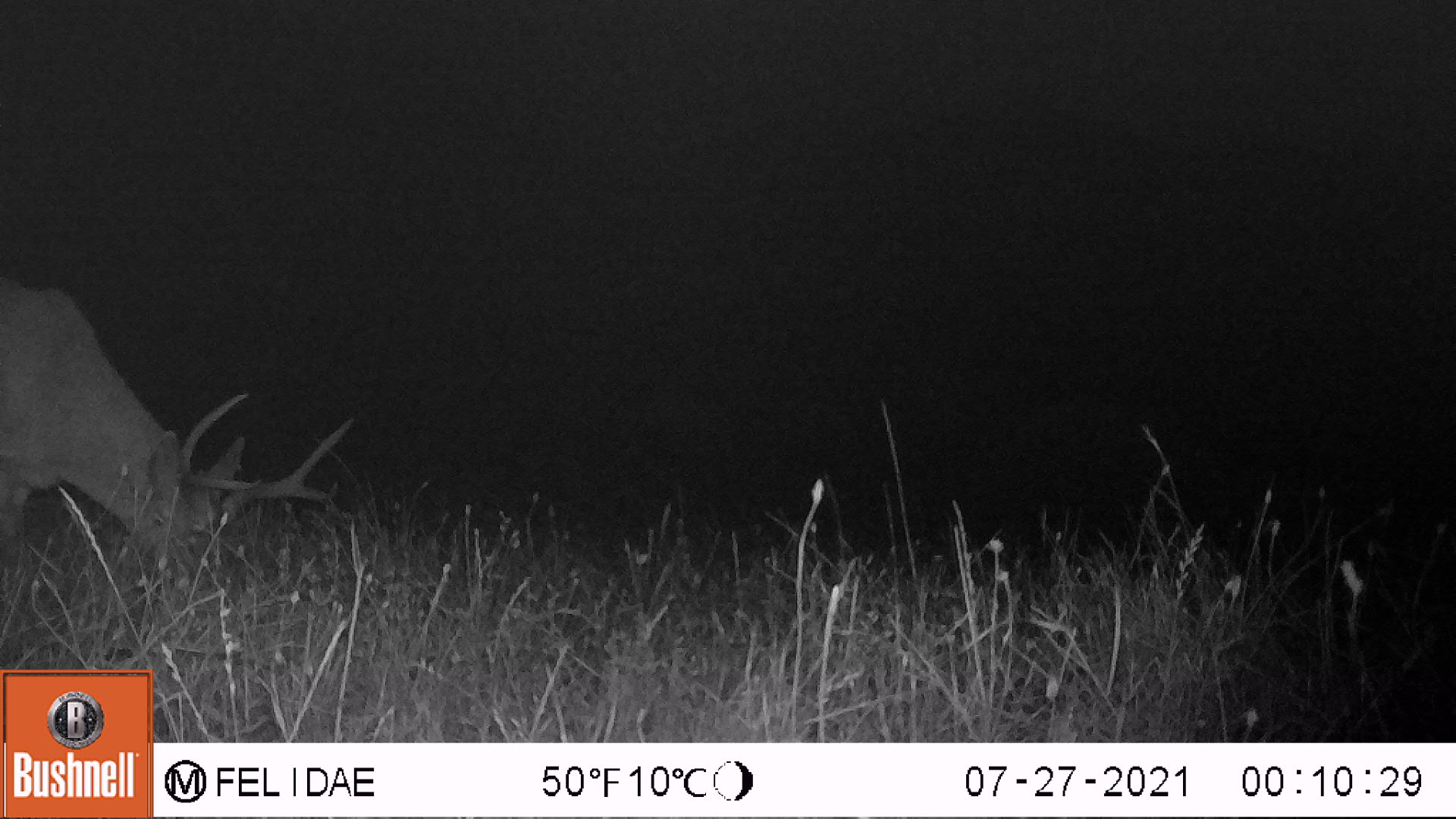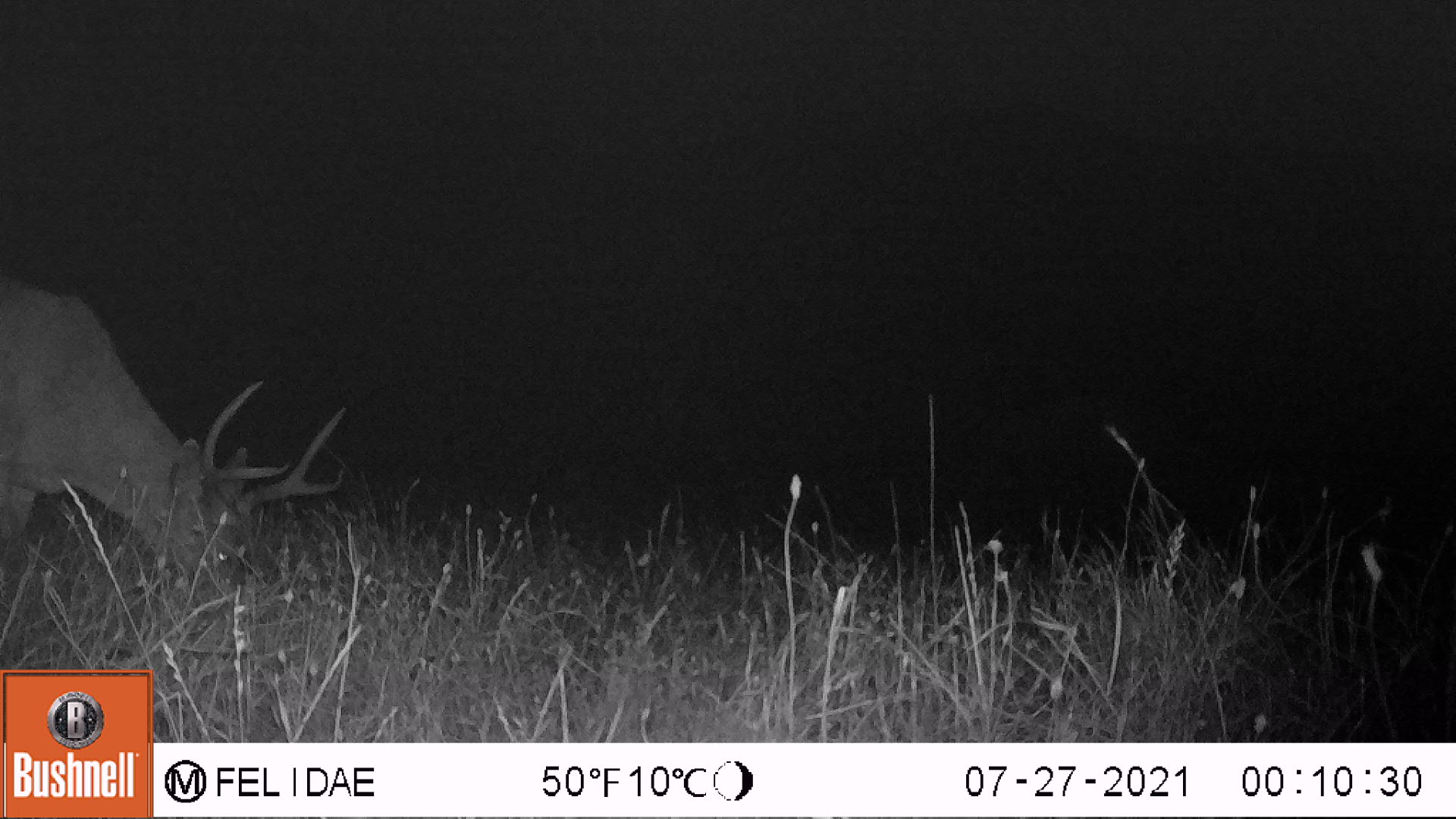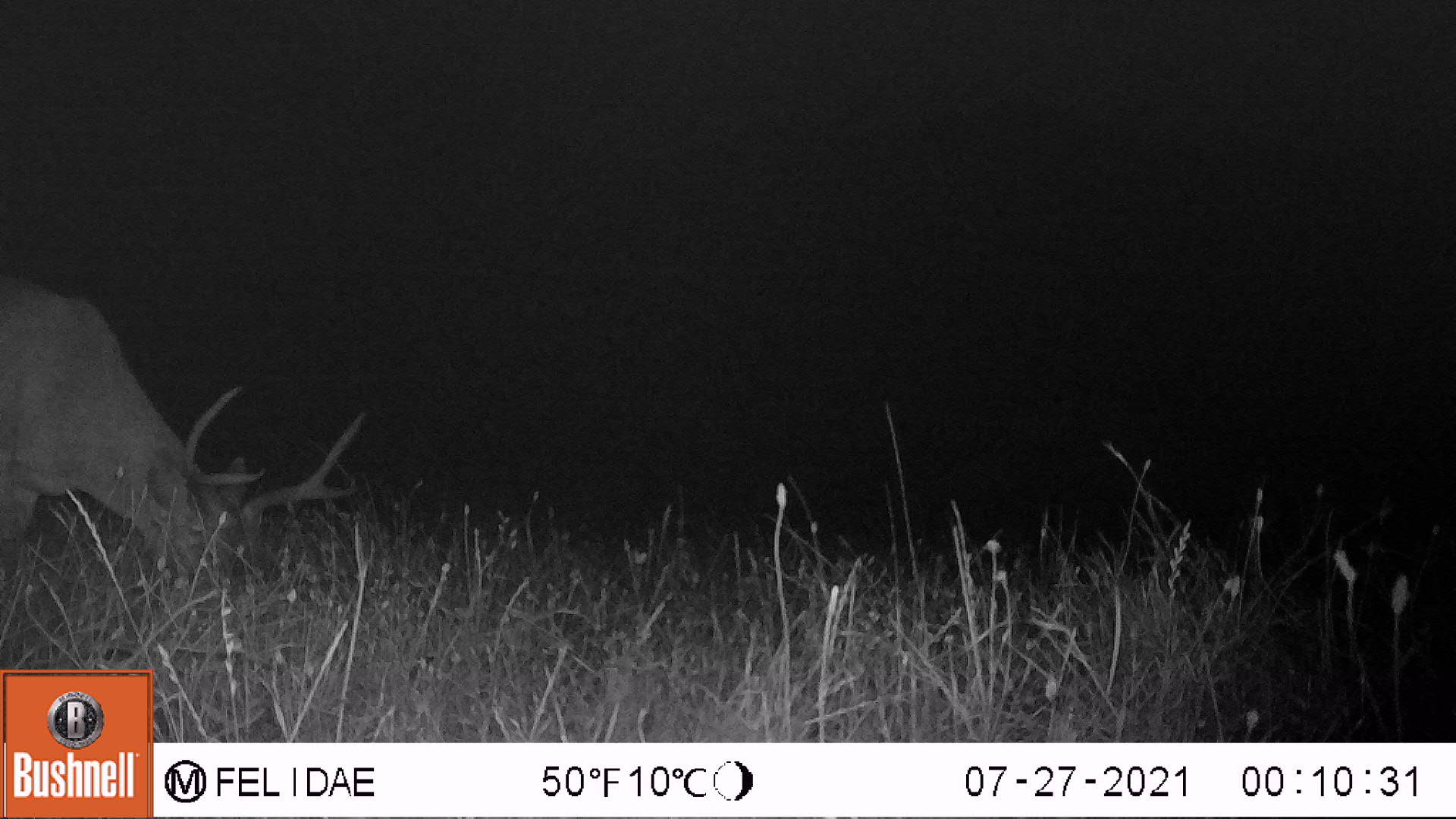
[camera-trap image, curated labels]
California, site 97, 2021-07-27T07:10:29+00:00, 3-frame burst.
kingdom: Animalia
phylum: Chordata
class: Mammalia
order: Artiodactyla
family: Cervidae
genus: Odocoileus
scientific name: Odocoileus hemionus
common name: mule deer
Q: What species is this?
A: Mule deer (Odocoileus hemionus).